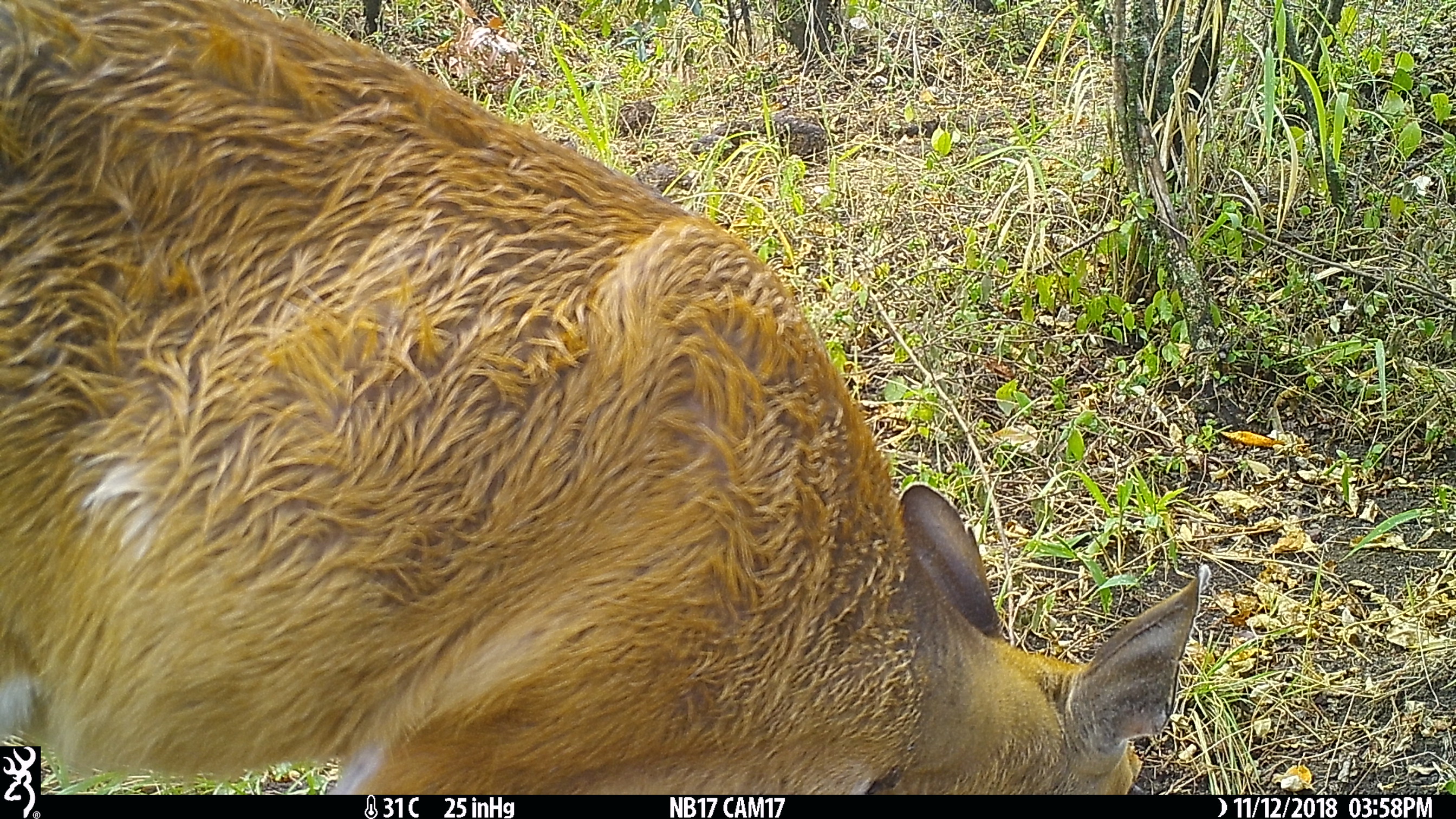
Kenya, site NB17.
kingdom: Animalia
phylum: Chordata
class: Mammalia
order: Artiodactyla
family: Bovidae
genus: Tragelaphus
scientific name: Tragelaphus scriptus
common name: bushbuck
Bushbuck (Tragelaphus scriptus).